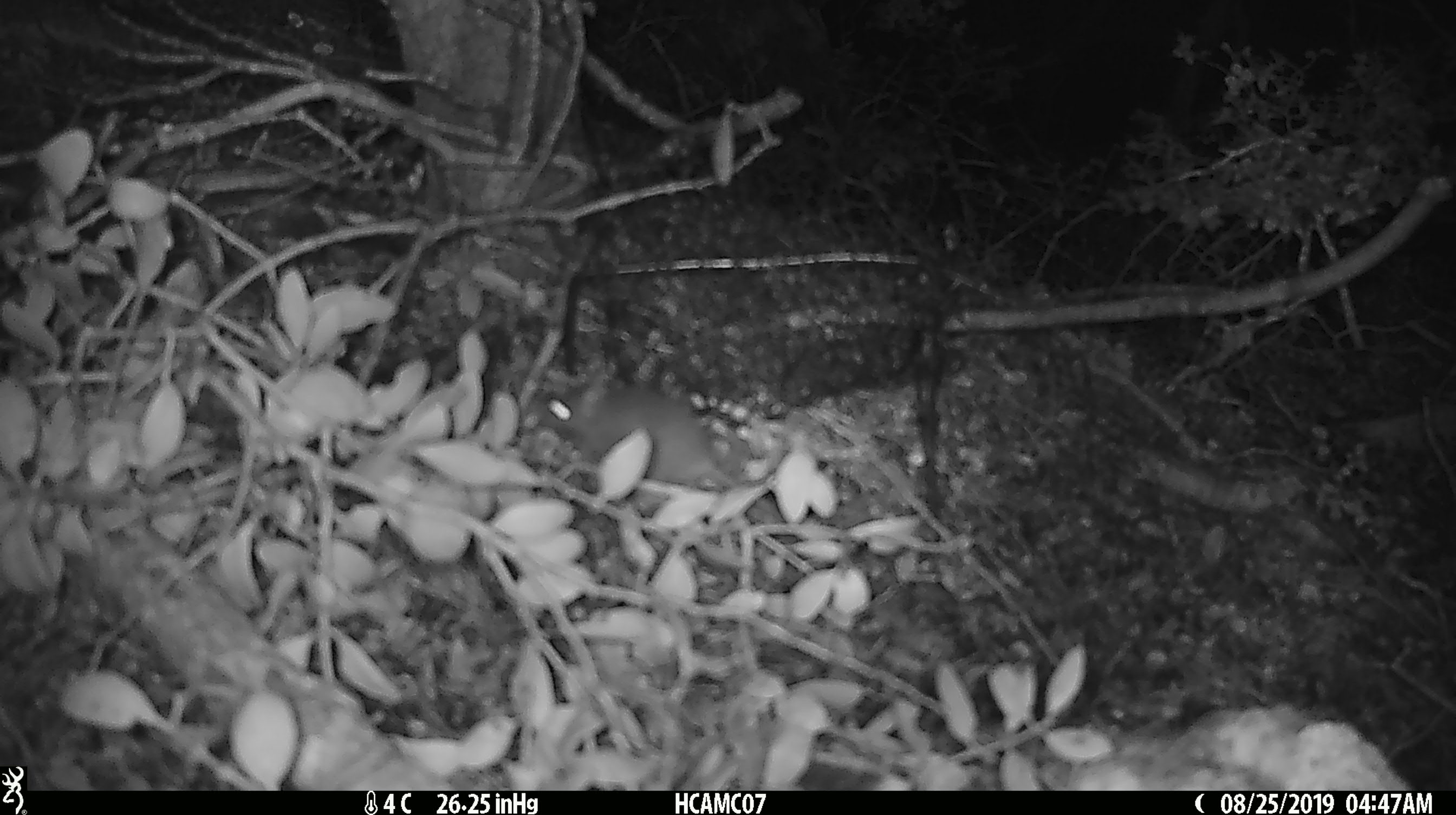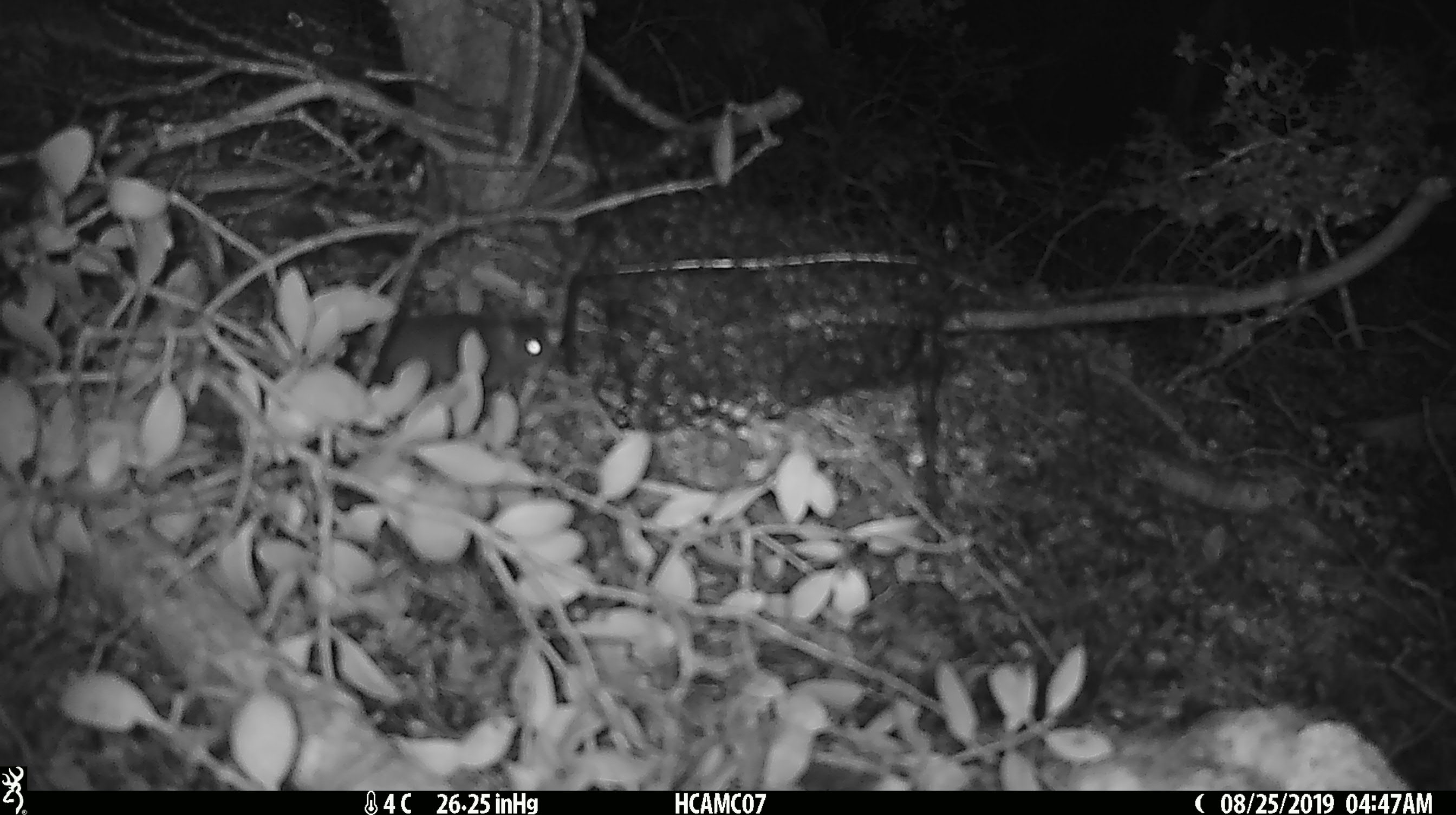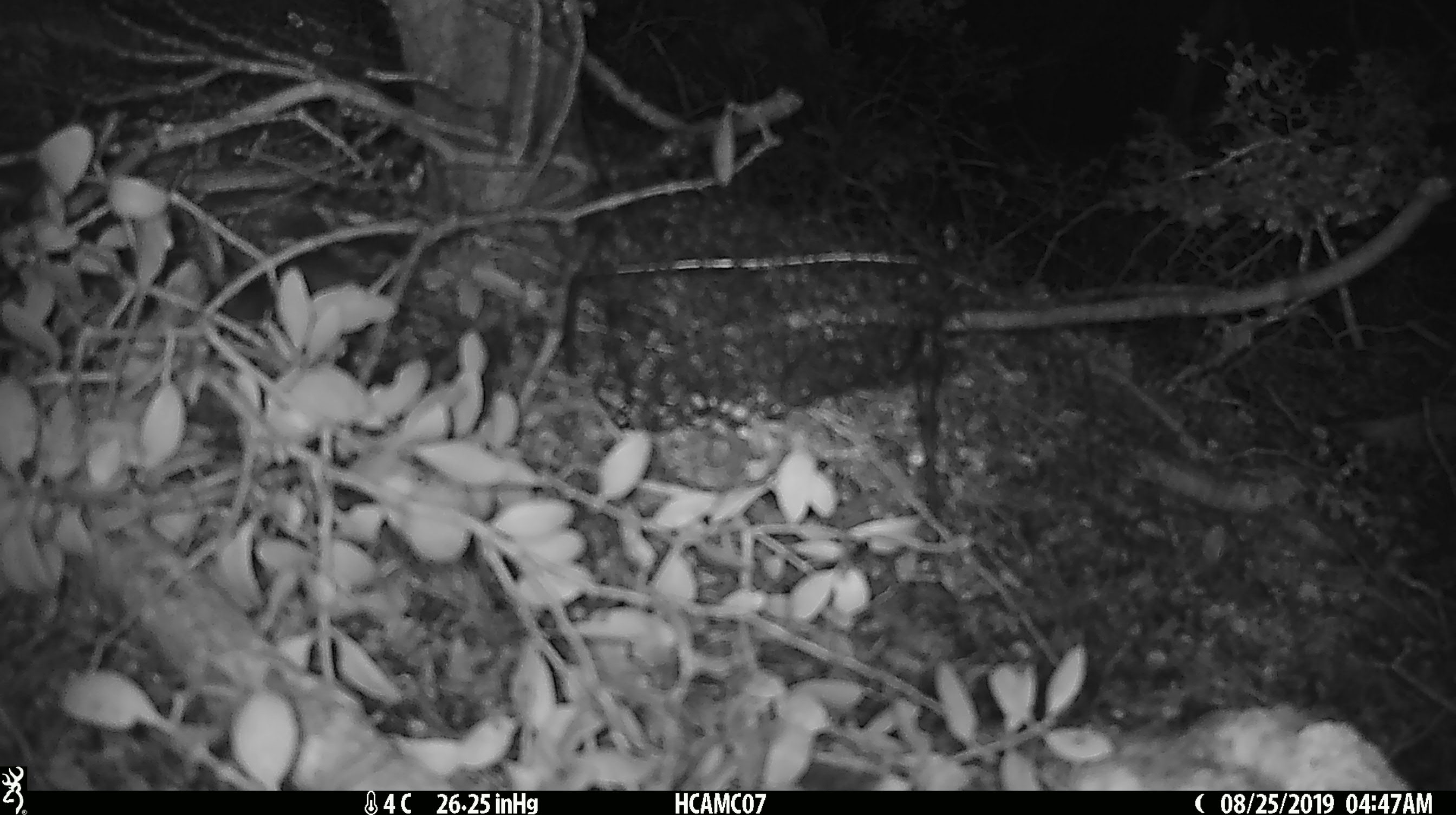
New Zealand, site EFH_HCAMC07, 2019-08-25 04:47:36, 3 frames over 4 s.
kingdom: Animalia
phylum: Chordata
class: Mammalia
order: Rodentia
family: Muridae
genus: Mus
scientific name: Mus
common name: mouse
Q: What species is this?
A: Mouse (Mus).